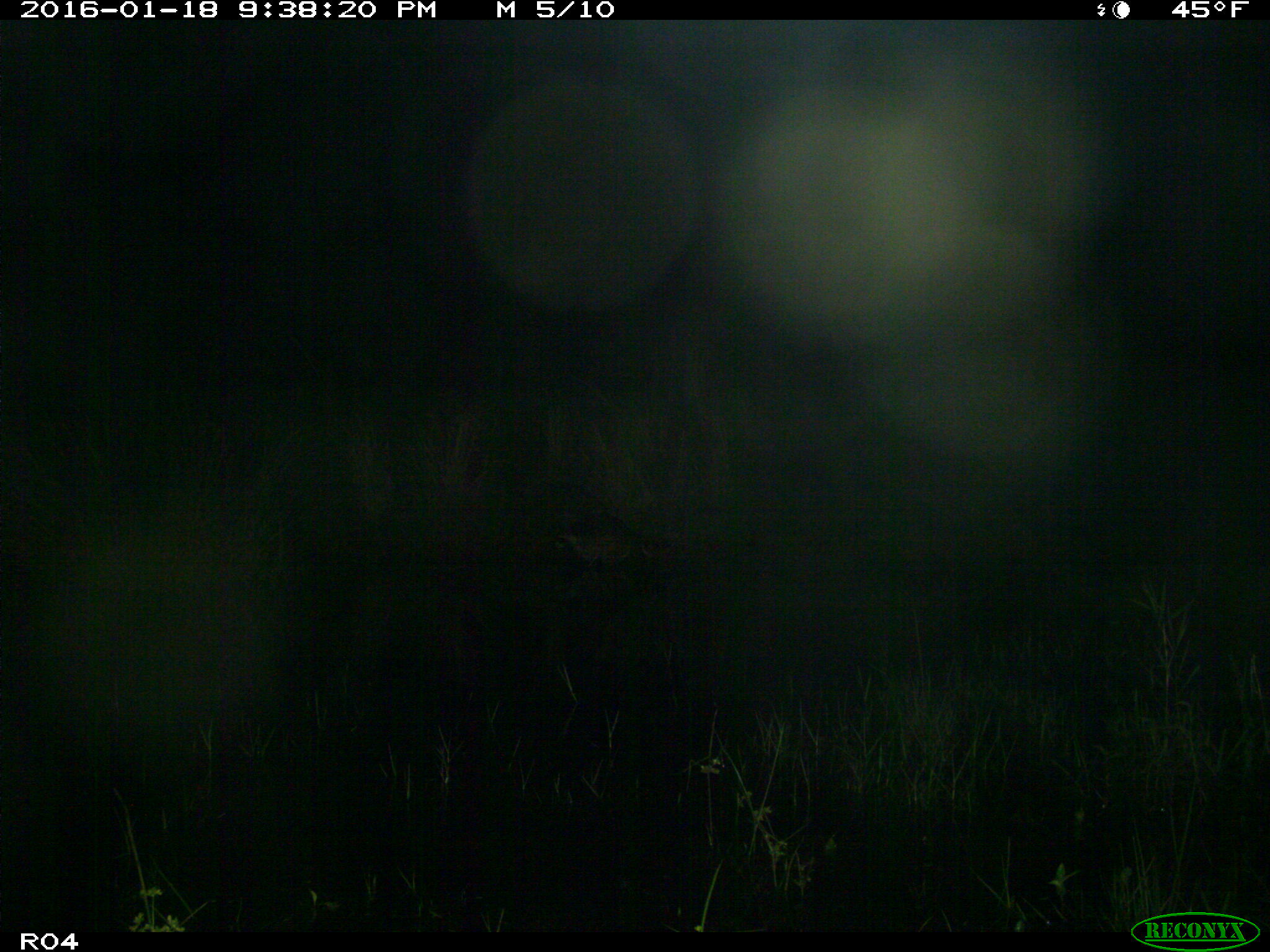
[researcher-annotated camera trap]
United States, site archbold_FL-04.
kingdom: Animalia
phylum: Chordata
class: Mammalia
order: Carnivora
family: Procyonidae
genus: Procyon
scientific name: Procyon lotor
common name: common raccoon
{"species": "Procyon lotor (common raccoon)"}